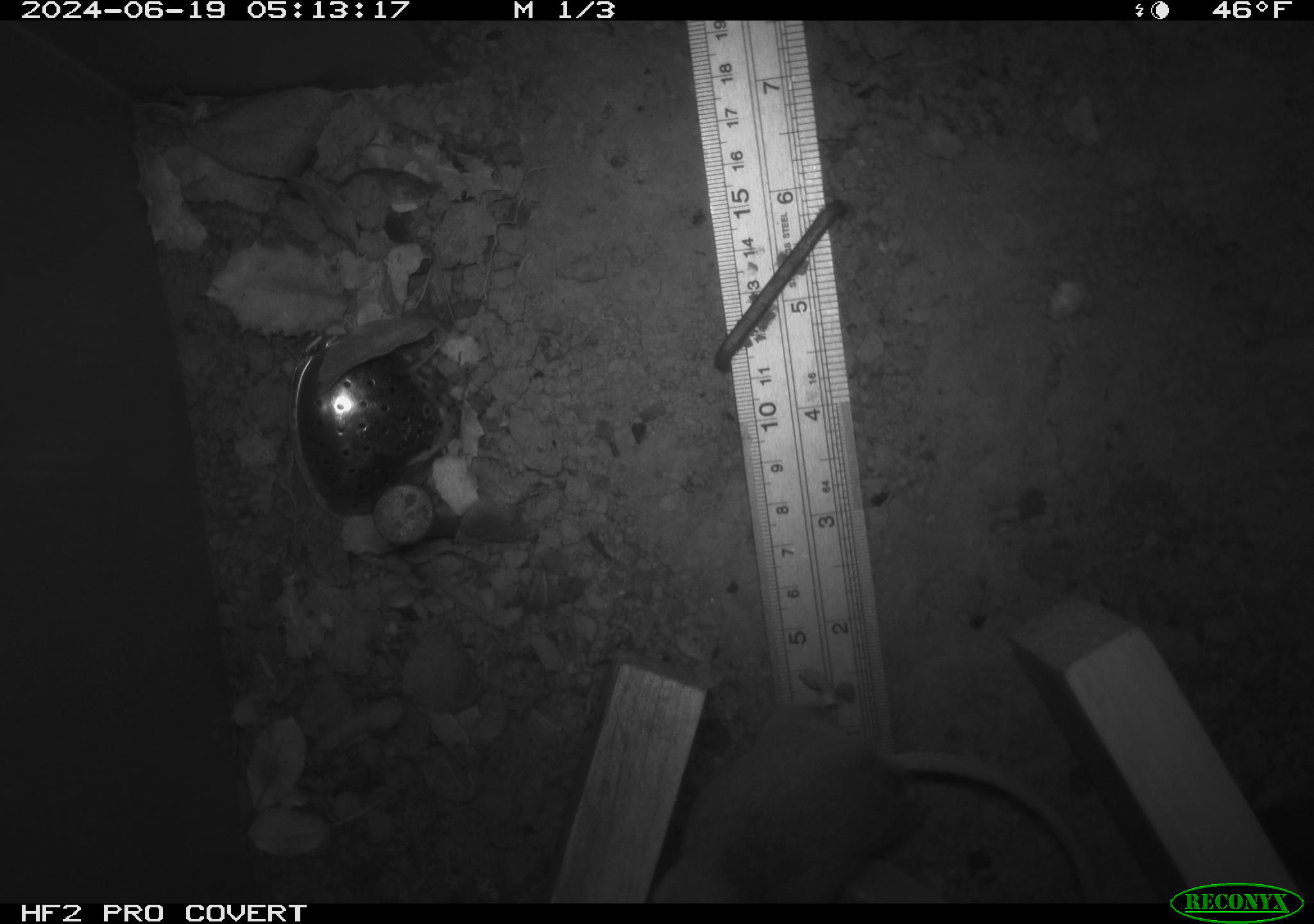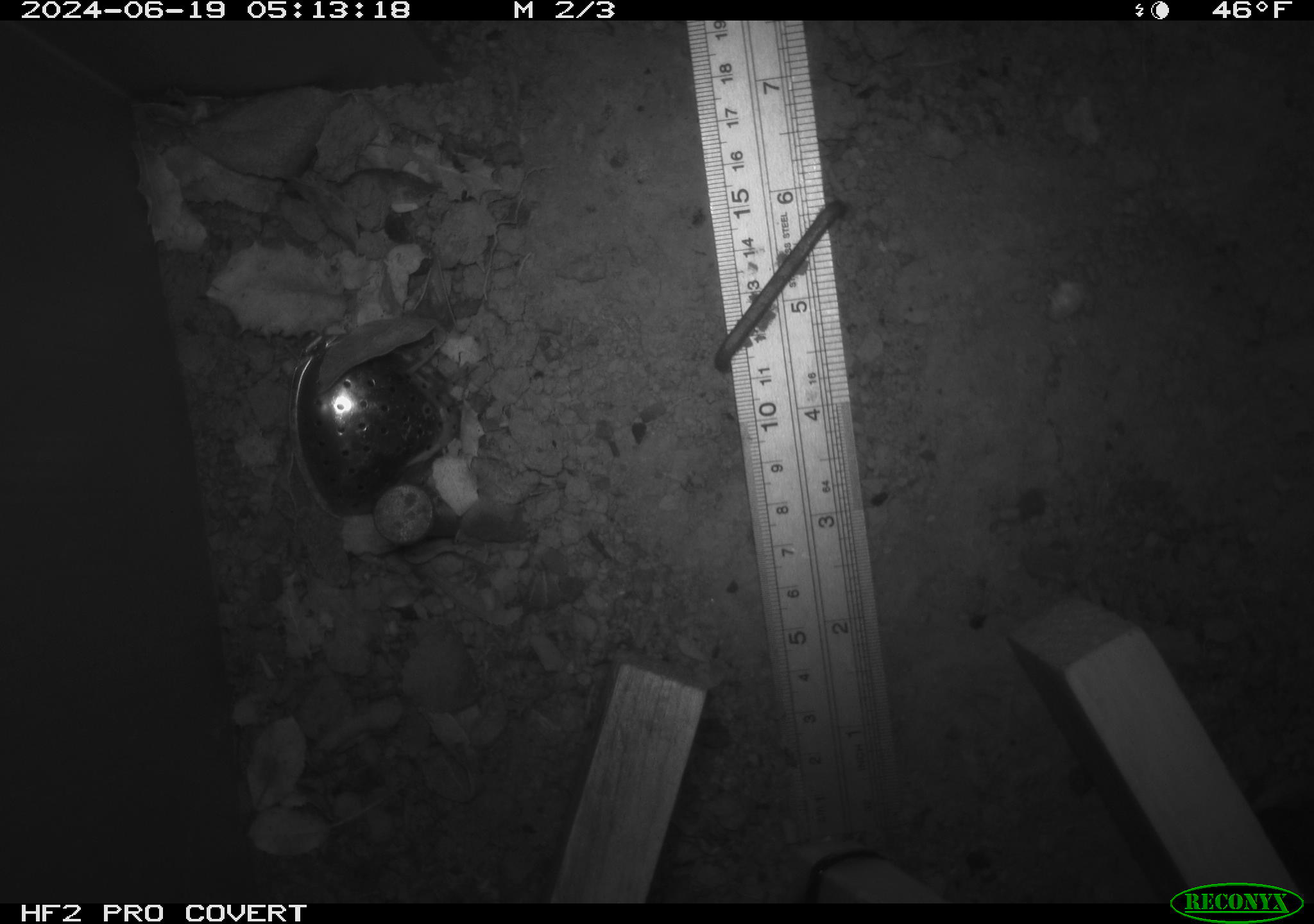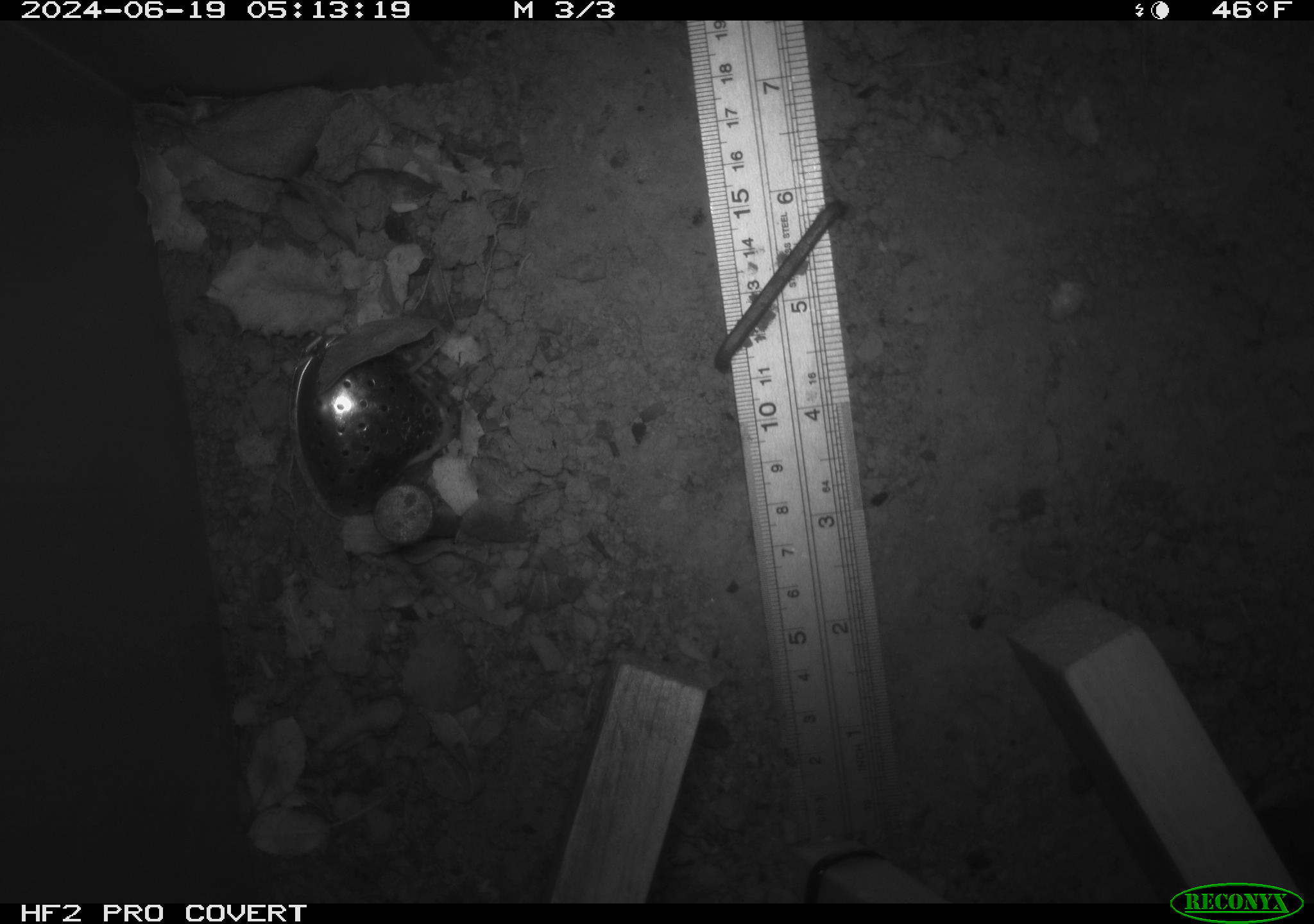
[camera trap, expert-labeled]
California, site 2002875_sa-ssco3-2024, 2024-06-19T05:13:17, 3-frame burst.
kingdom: Animalia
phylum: Chordata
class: Mammalia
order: Rodentia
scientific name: Rodentia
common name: rodent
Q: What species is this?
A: Rodent (Rodentia).